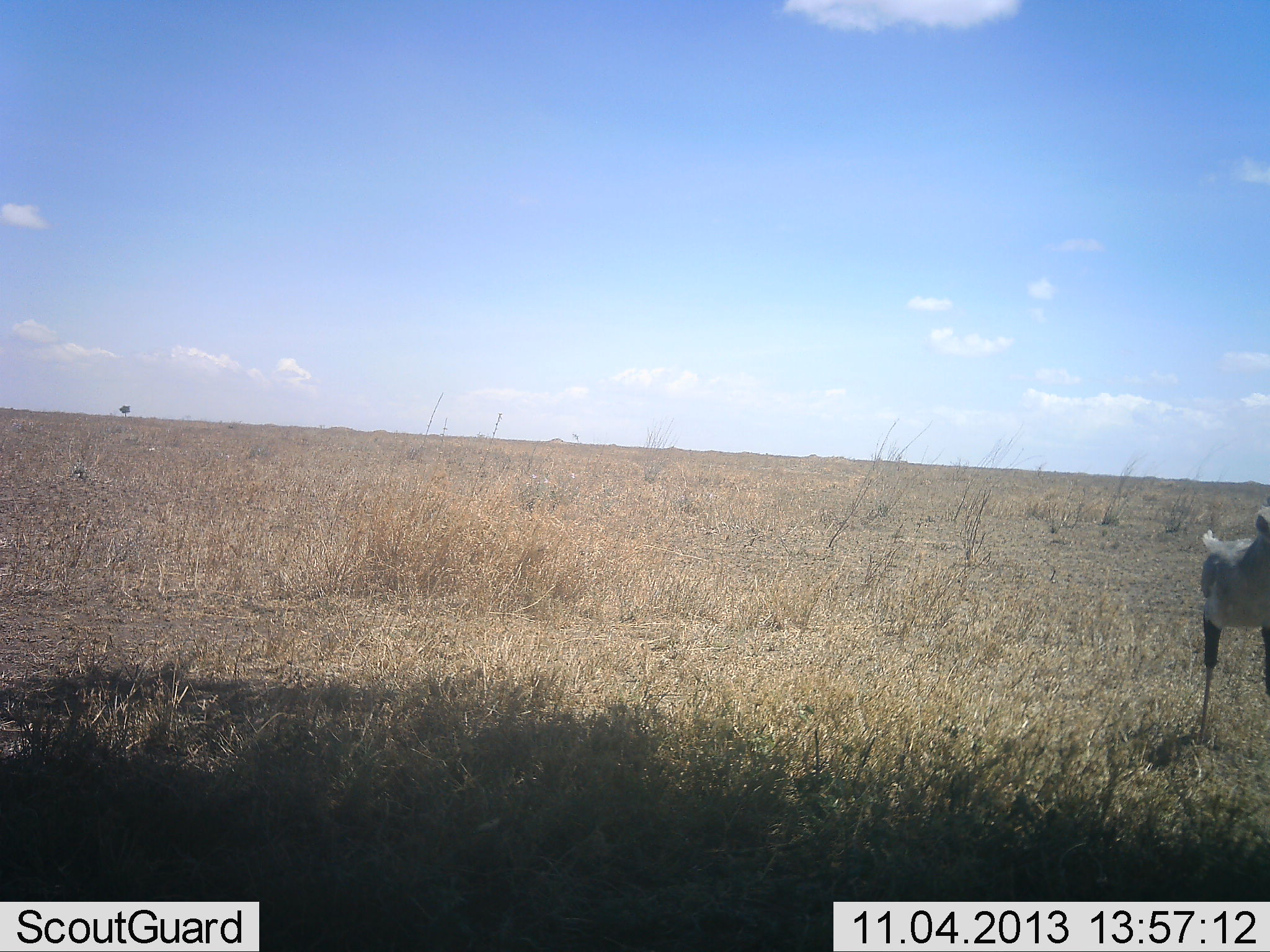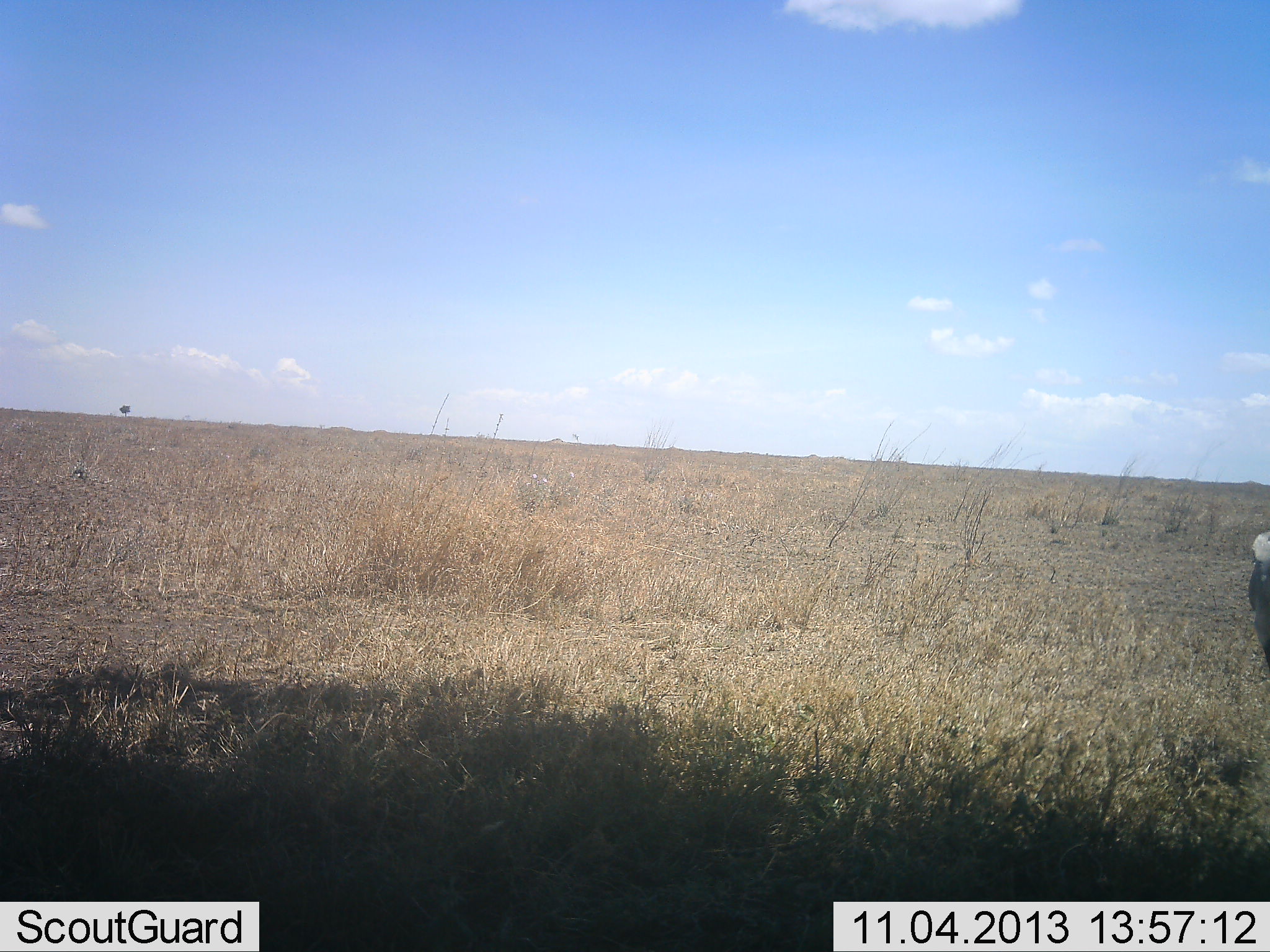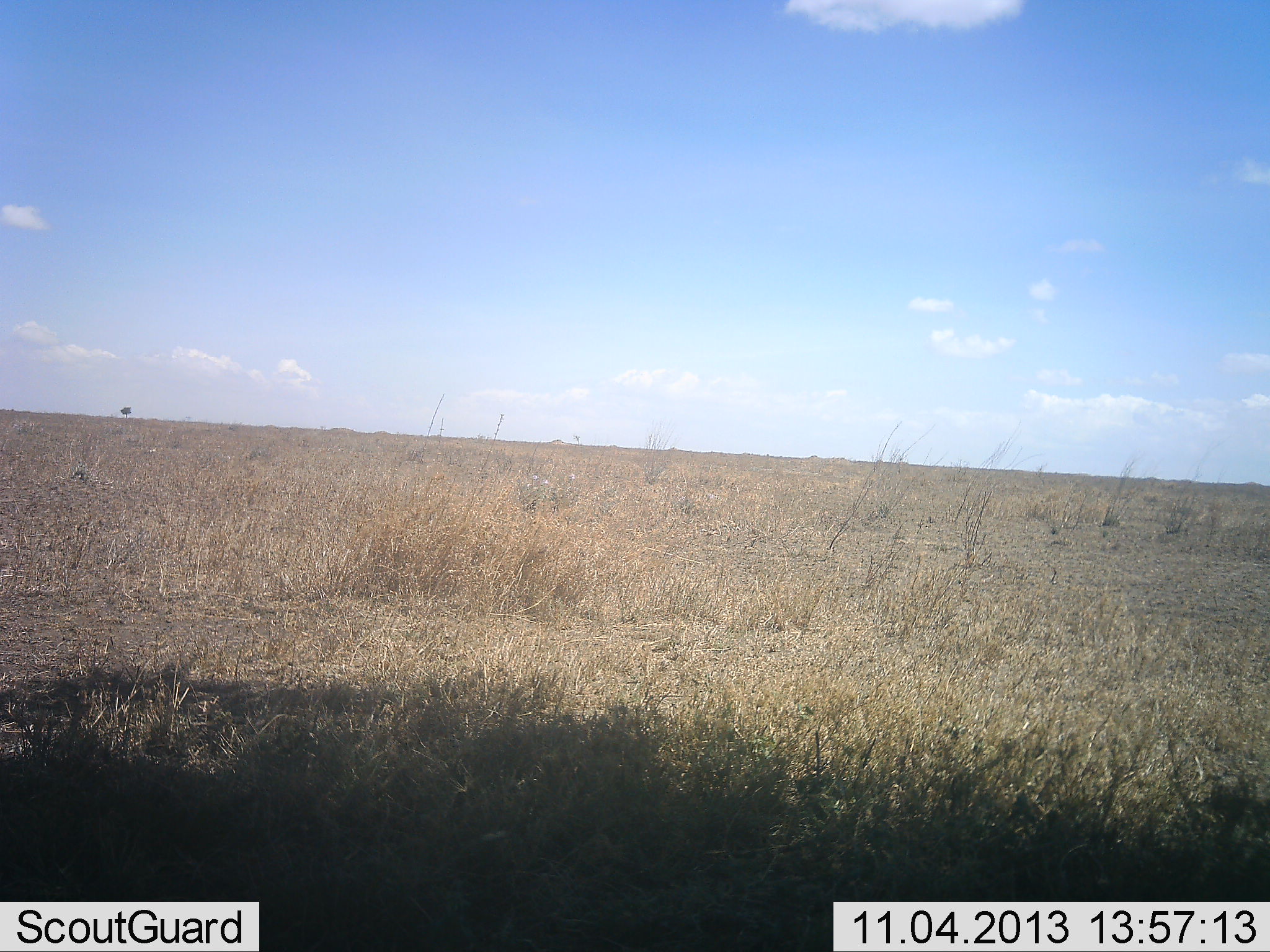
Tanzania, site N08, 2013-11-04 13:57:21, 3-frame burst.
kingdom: Animalia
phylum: Chordata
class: Aves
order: Accipitriformes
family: Sagittariidae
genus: Sagittarius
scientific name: Sagittarius serpentarius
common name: secretary bird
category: secretarybird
Secretarybird (secretary bird) (Sagittarius serpentarius), count 1. Behavior (volunteer vote fractions): standing 13%, resting 0%, moving 87%, interacting 0%. Young present (vote fraction): 0%. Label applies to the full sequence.